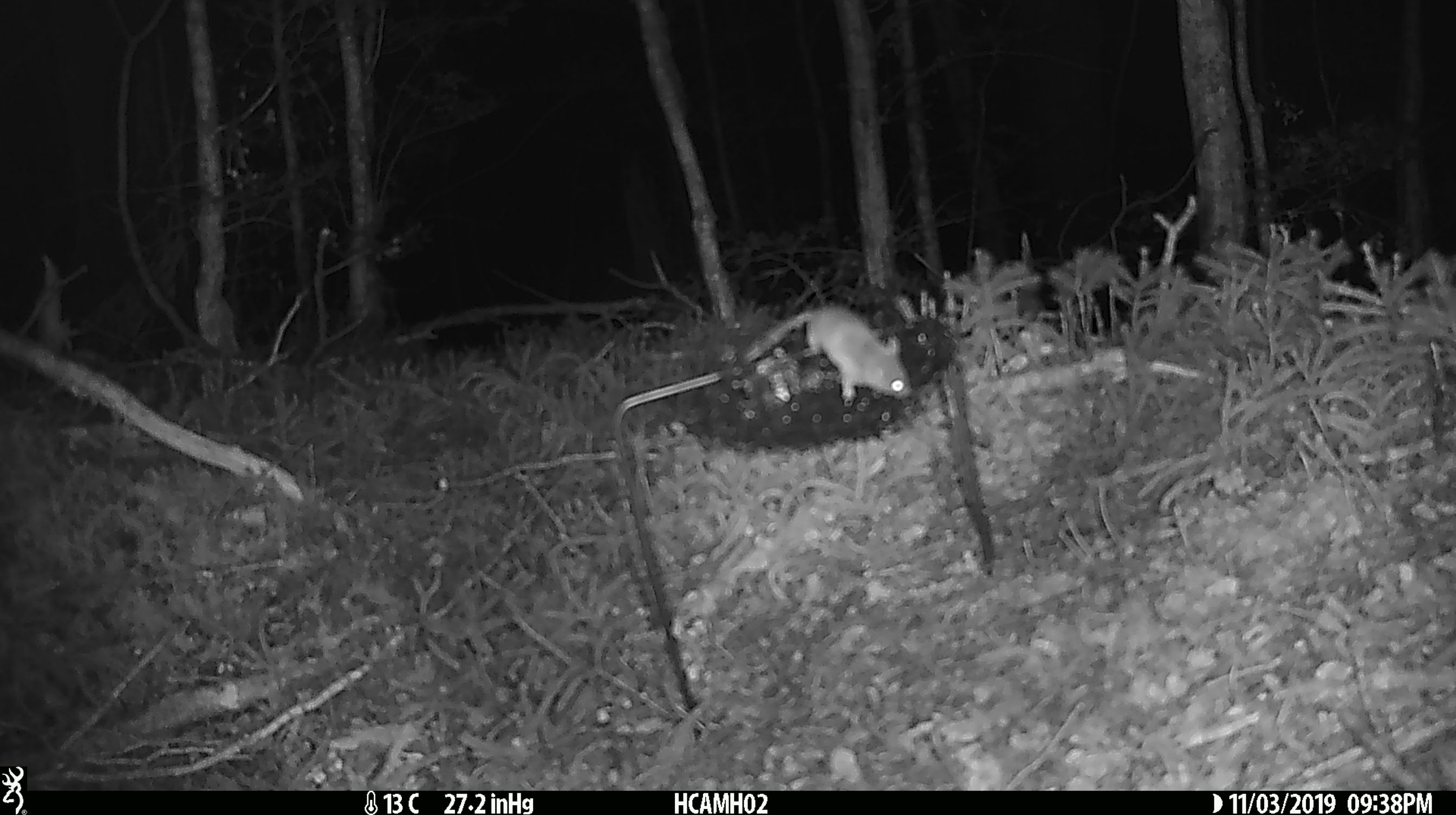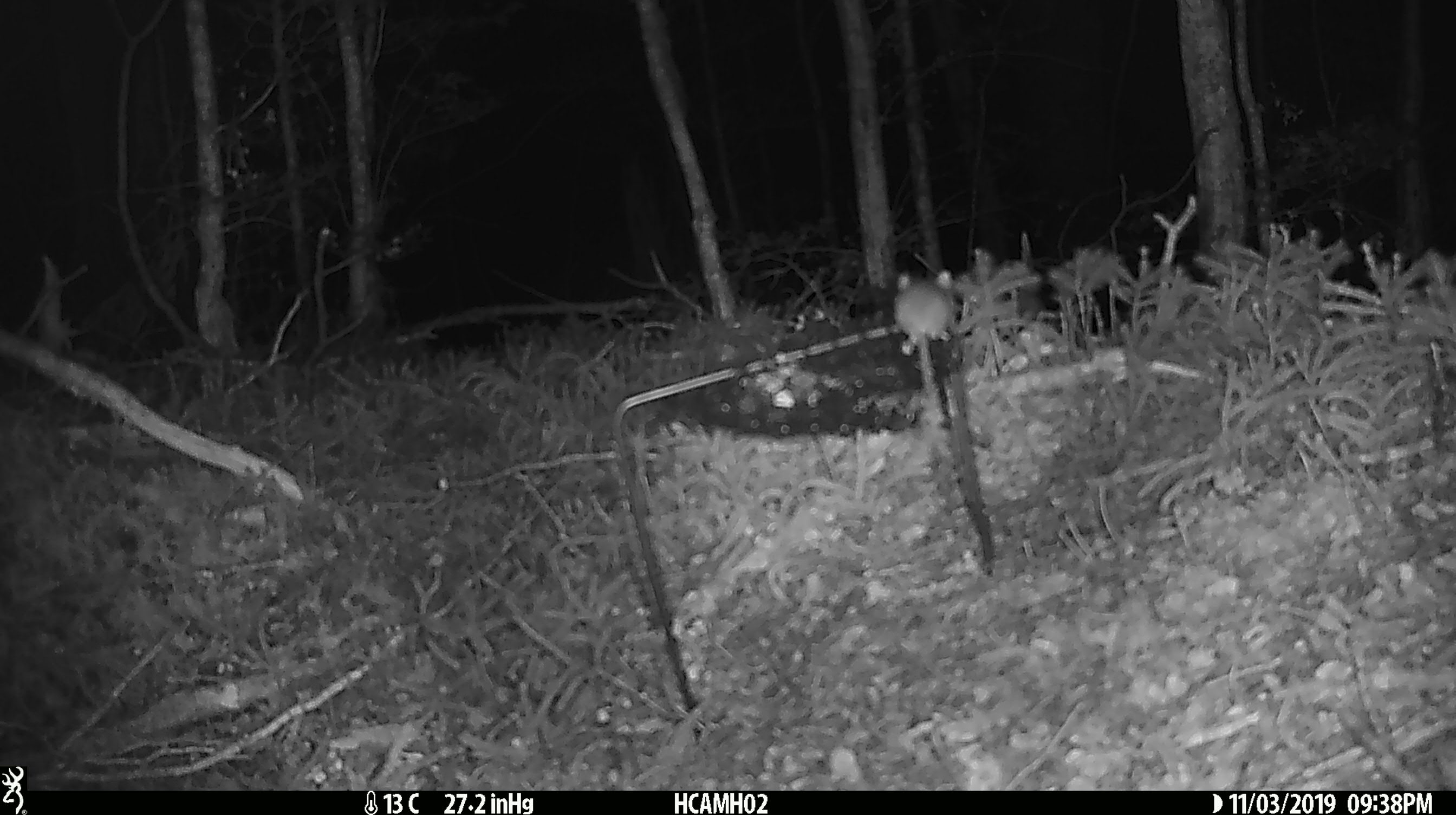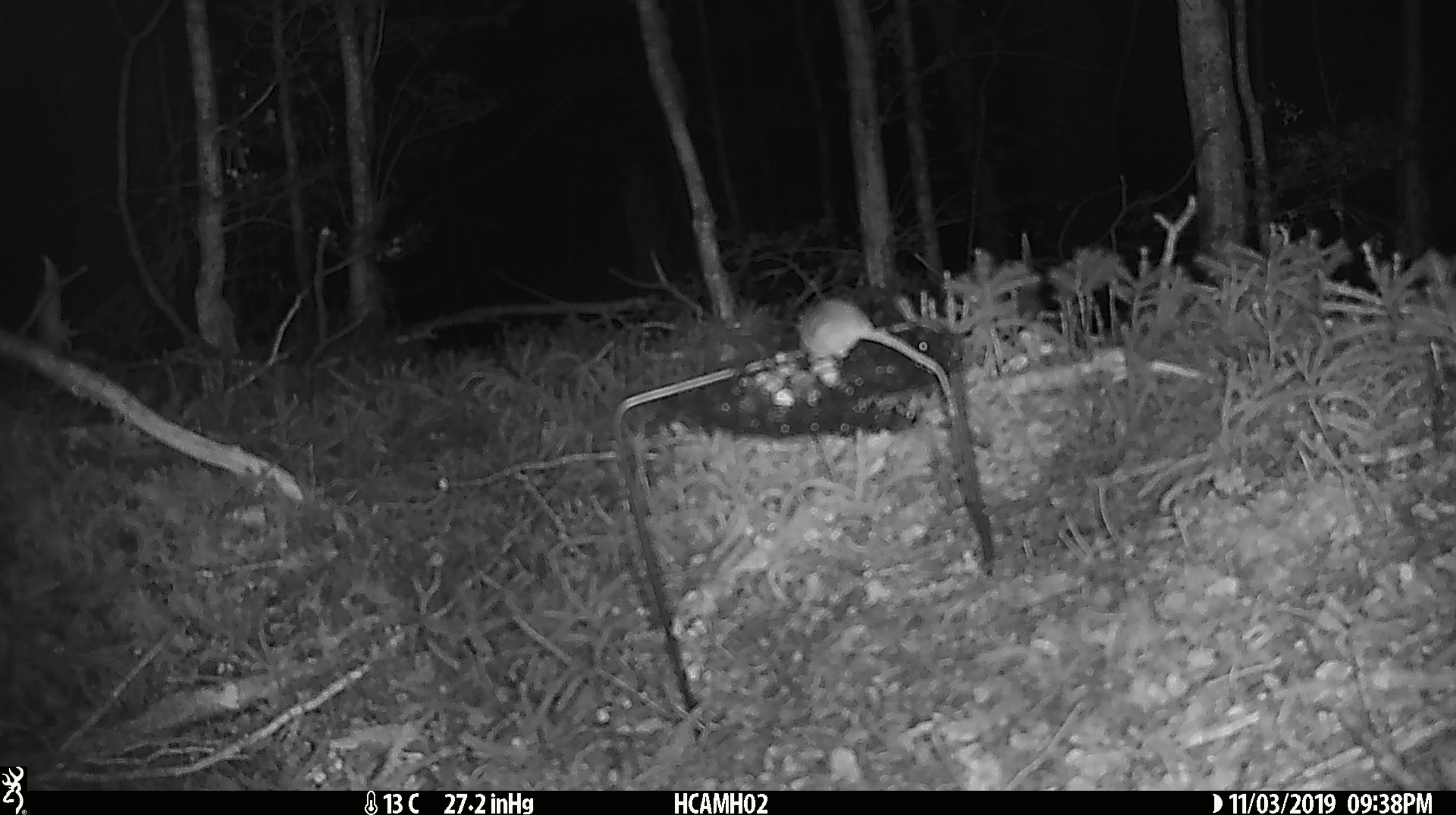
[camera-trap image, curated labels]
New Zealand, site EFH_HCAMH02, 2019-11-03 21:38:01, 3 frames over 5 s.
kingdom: Animalia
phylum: Chordata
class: Mammalia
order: Rodentia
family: Muridae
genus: Mus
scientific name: Mus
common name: mouse